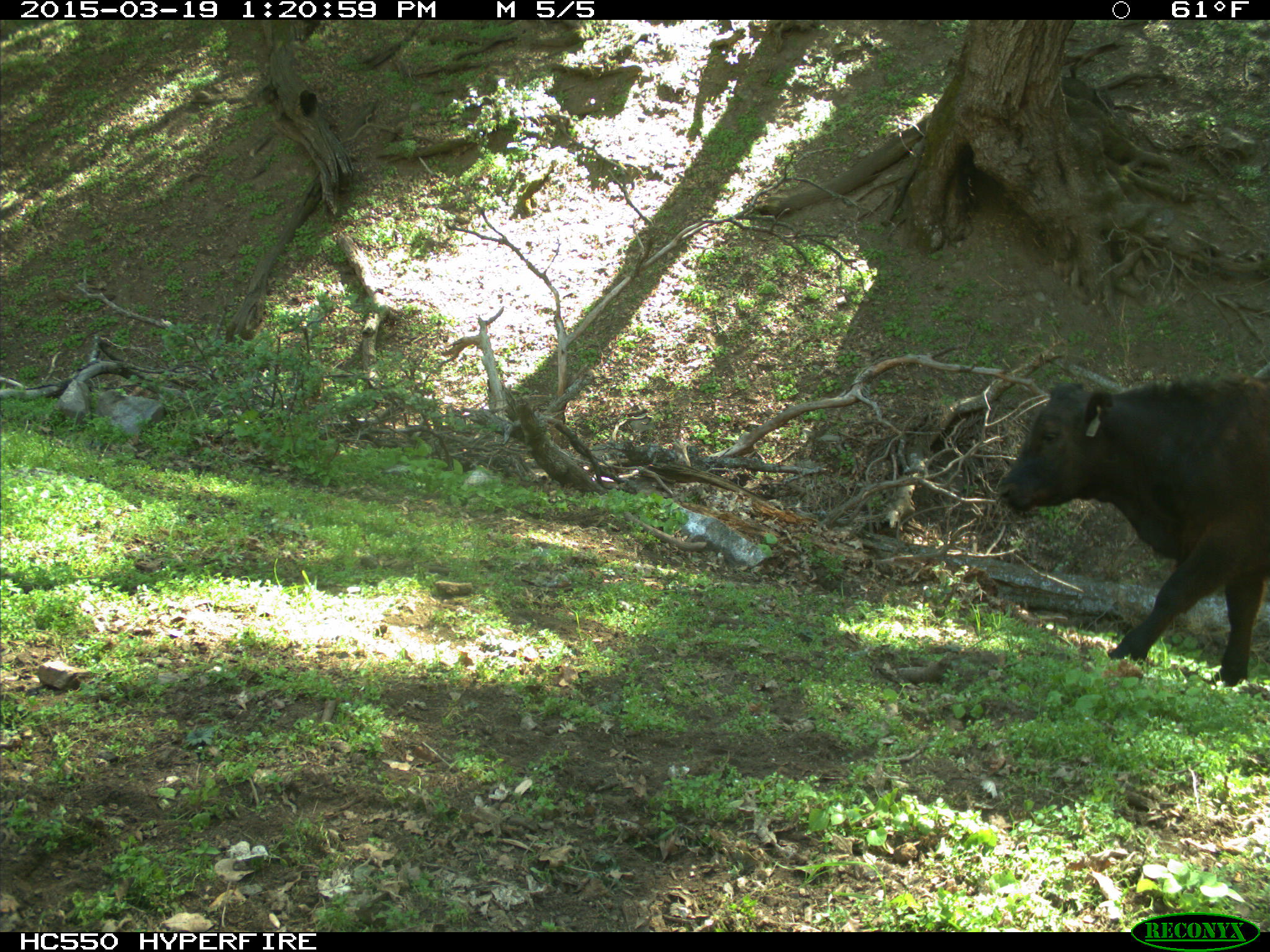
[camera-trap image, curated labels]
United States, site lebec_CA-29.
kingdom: Animalia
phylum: Chordata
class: Mammalia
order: Artiodactyla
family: Bovidae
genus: Bos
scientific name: Bos taurus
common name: domestic cow